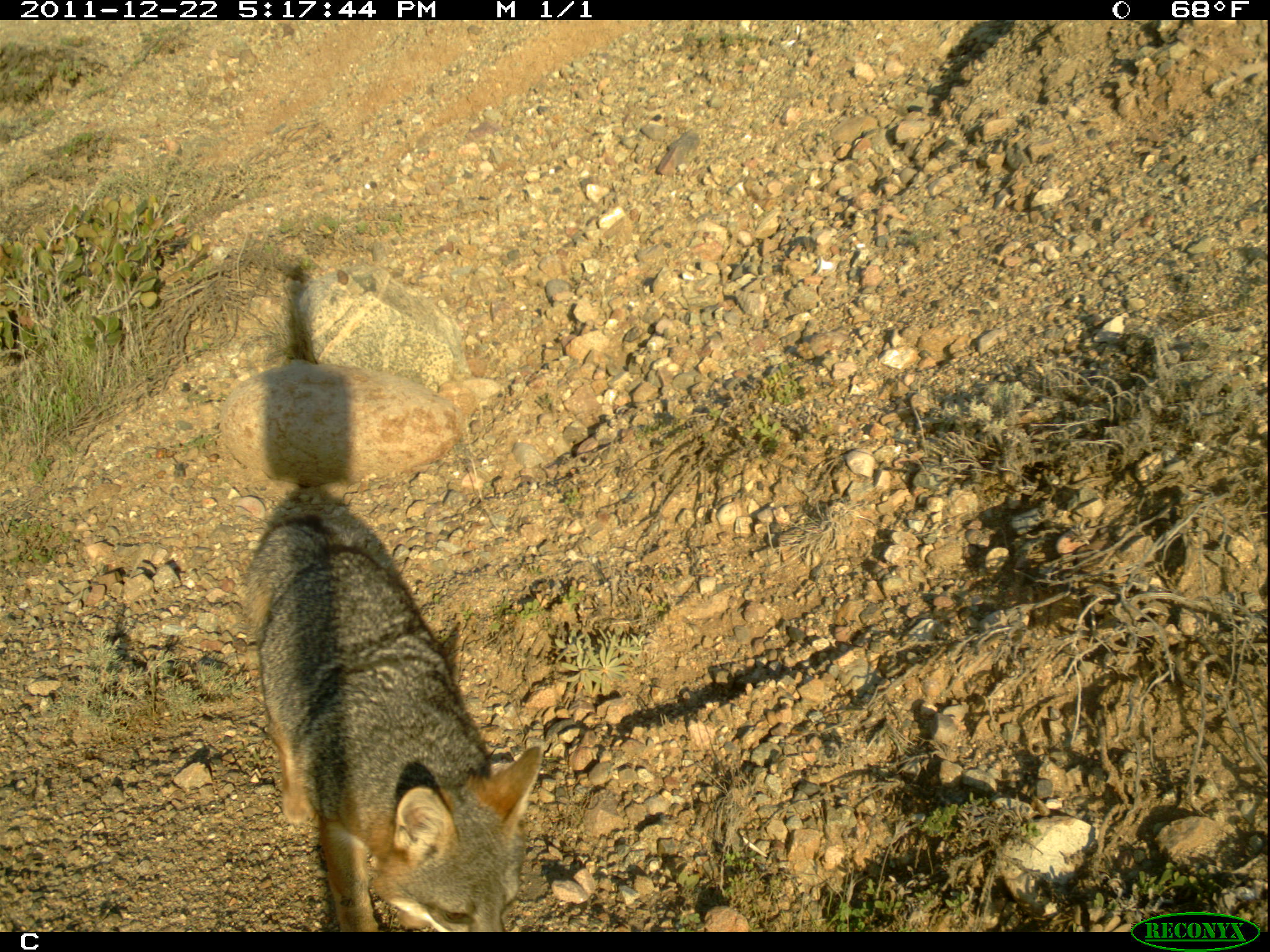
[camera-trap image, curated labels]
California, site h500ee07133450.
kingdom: Animalia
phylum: Chordata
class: Mammalia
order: Carnivora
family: Canidae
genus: Urocyon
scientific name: Urocyon littoralis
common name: island fox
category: fox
Fox (island fox) (Urocyon littoralis).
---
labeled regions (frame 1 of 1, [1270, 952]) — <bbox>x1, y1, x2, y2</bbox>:
fox: <bbox>245, 481, 541, 928</bbox>